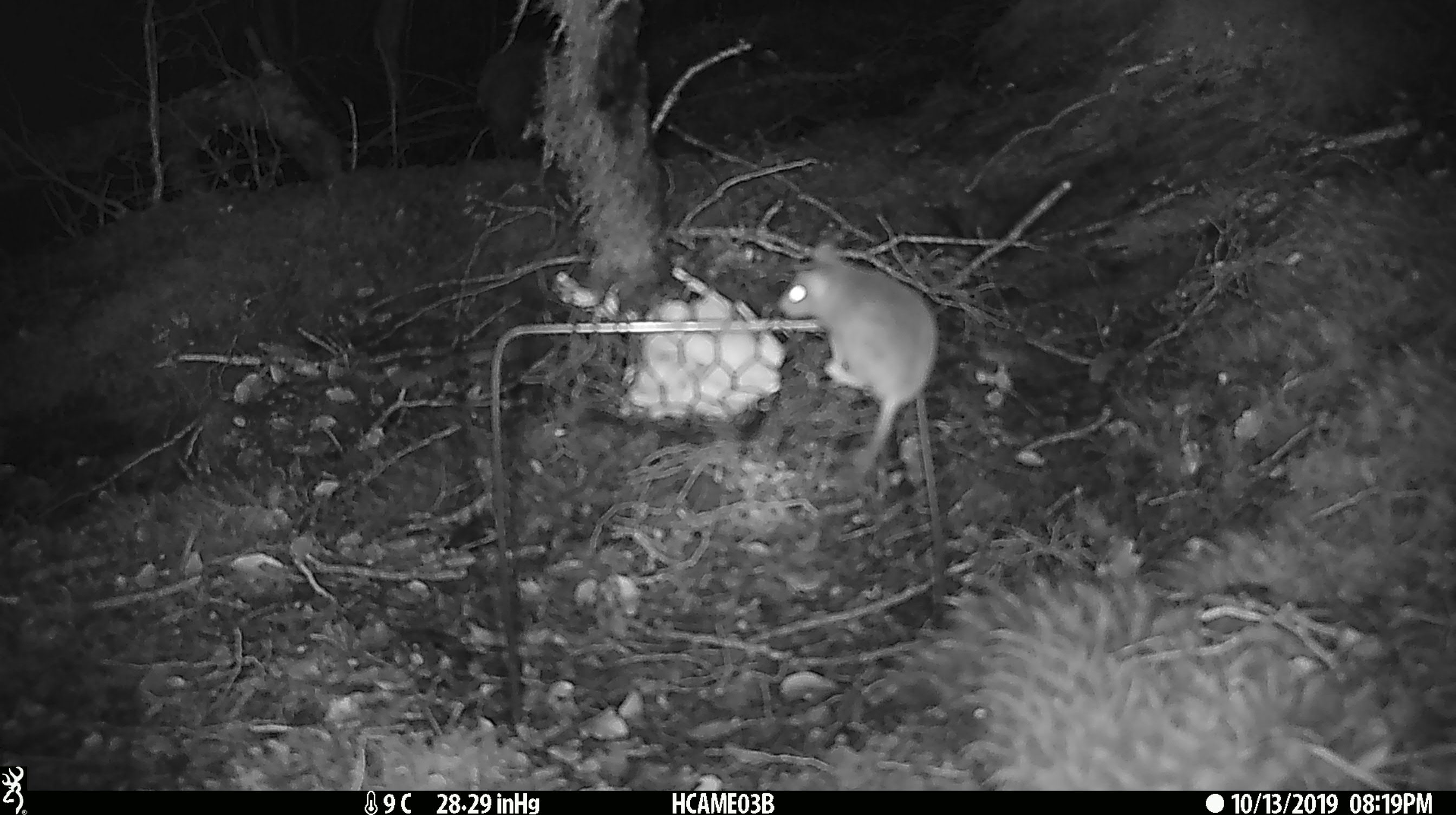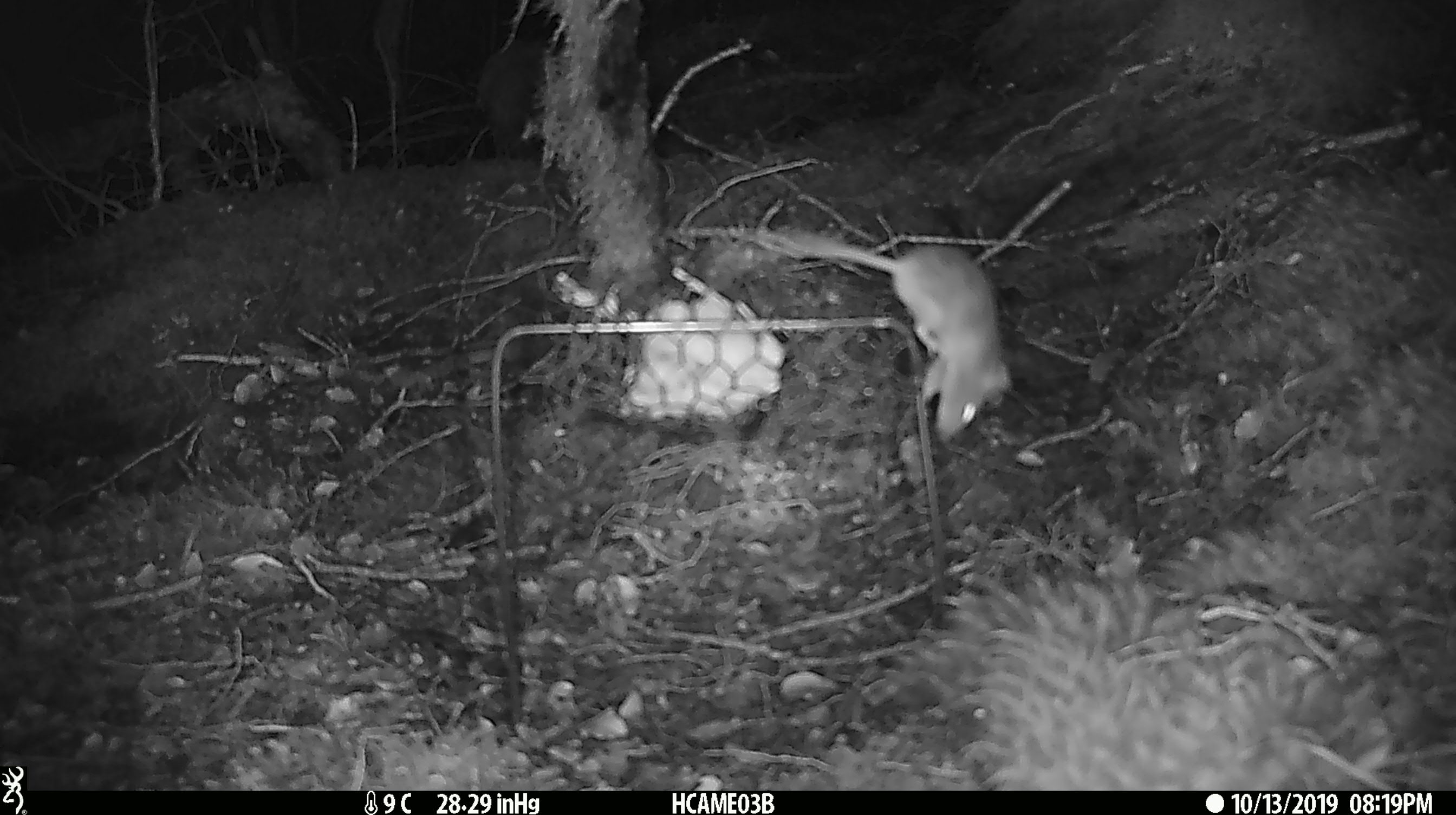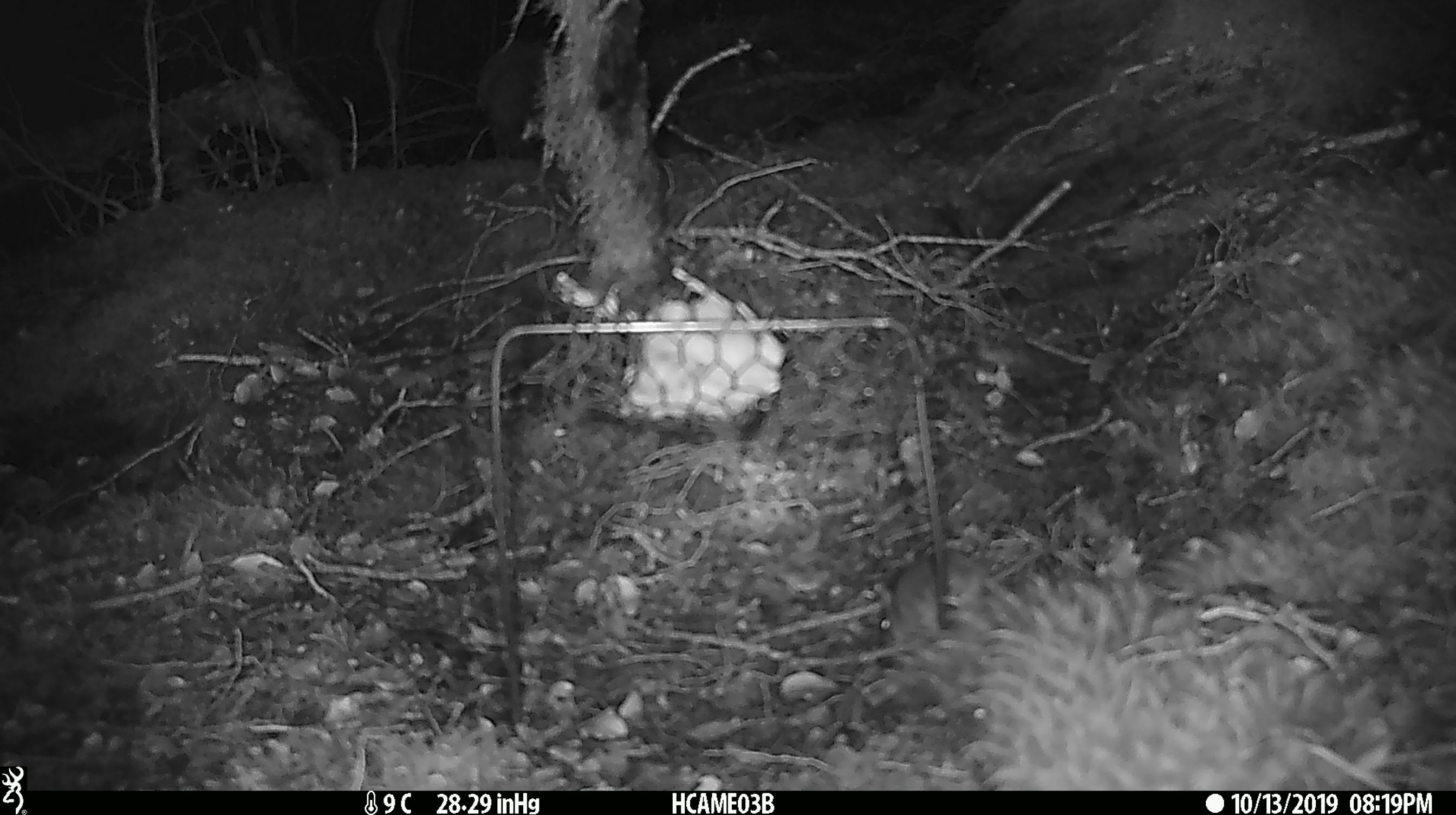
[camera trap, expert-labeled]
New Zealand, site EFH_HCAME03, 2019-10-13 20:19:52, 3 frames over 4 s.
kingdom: Animalia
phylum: Chordata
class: Mammalia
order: Rodentia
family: Muridae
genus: Mus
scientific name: Mus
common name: mouse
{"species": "mouse (Mus)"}